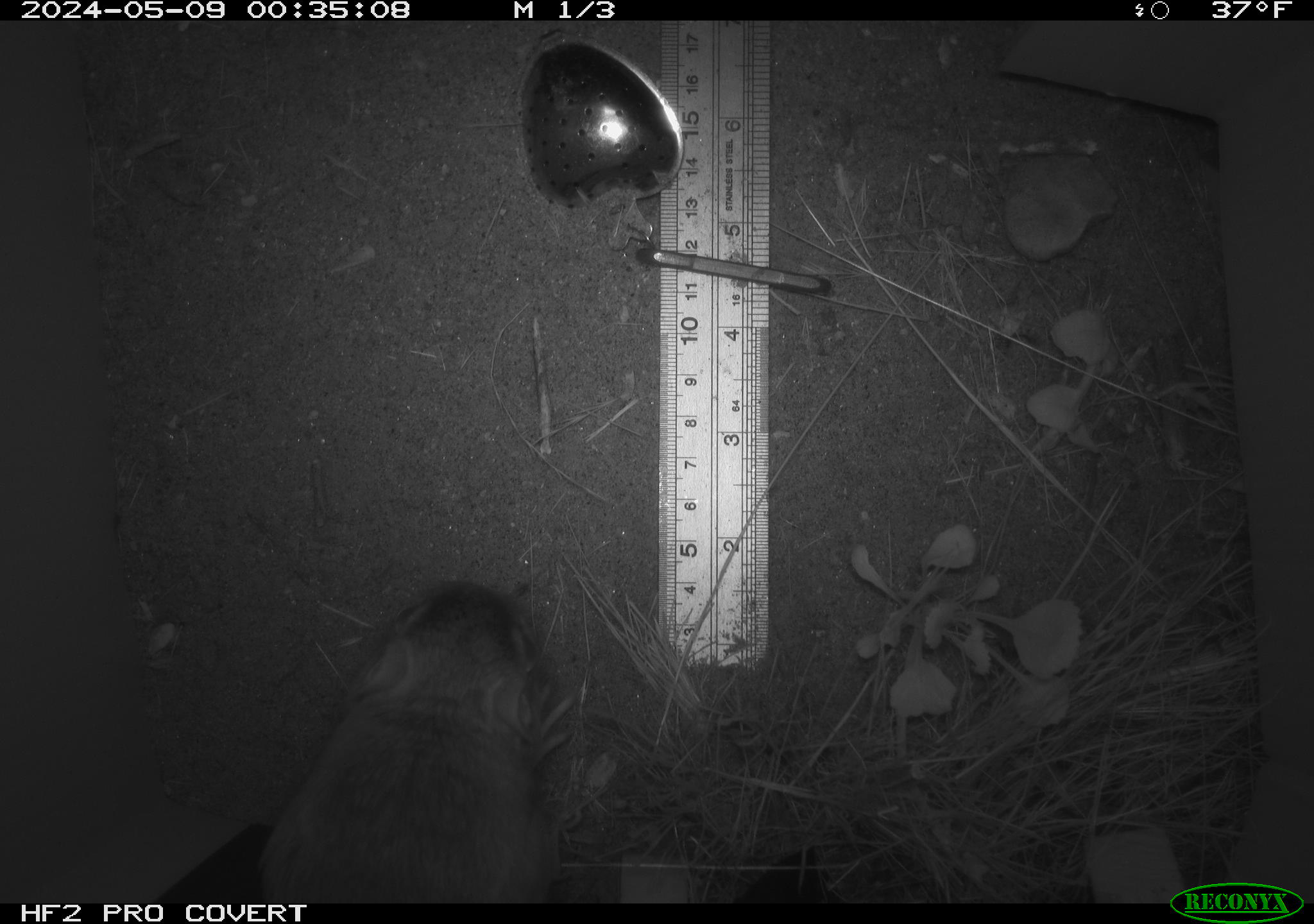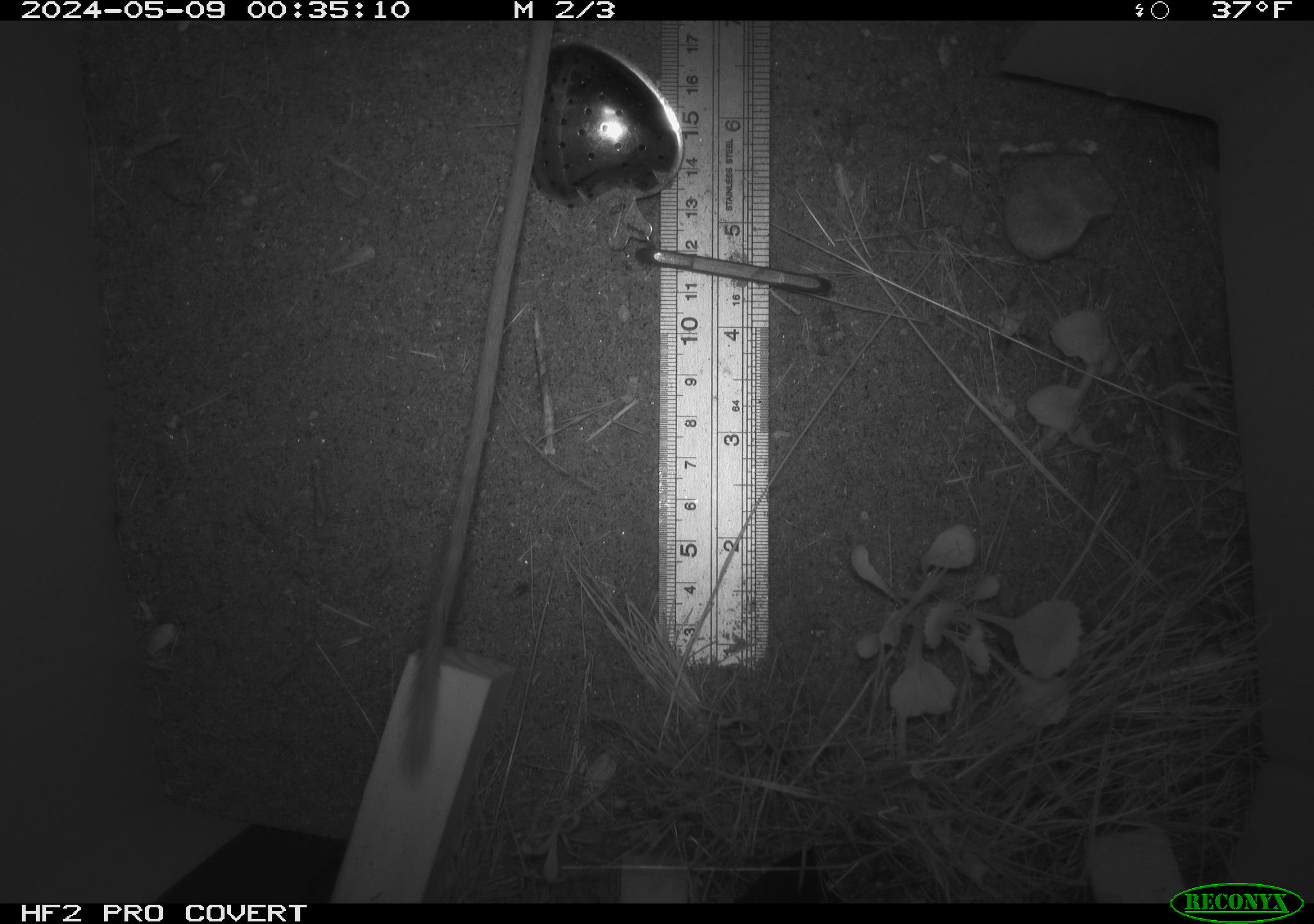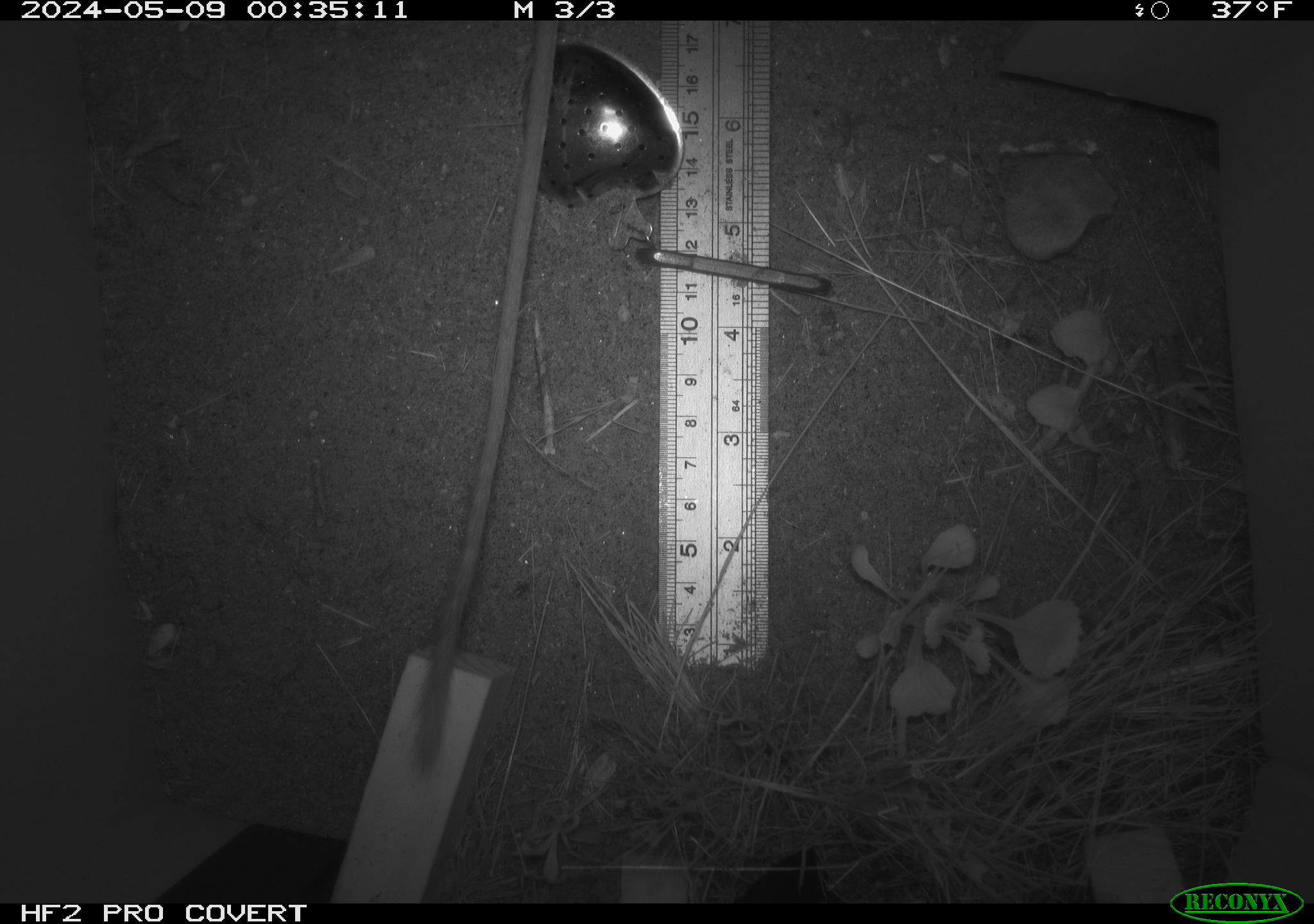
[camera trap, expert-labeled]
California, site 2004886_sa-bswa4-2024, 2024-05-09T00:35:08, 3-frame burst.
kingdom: Animalia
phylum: Chordata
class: Mammalia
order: Rodentia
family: Heteromyidae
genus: Dipodomys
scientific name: Dipodomys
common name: kangaroo rats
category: dipodomys species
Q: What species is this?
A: Dipodomys species (kangaroo rats) (Dipodomys).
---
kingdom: Animalia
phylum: Chordata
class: Mammalia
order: Rodentia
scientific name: Rodentia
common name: rodent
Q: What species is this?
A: Rodent (Rodentia).